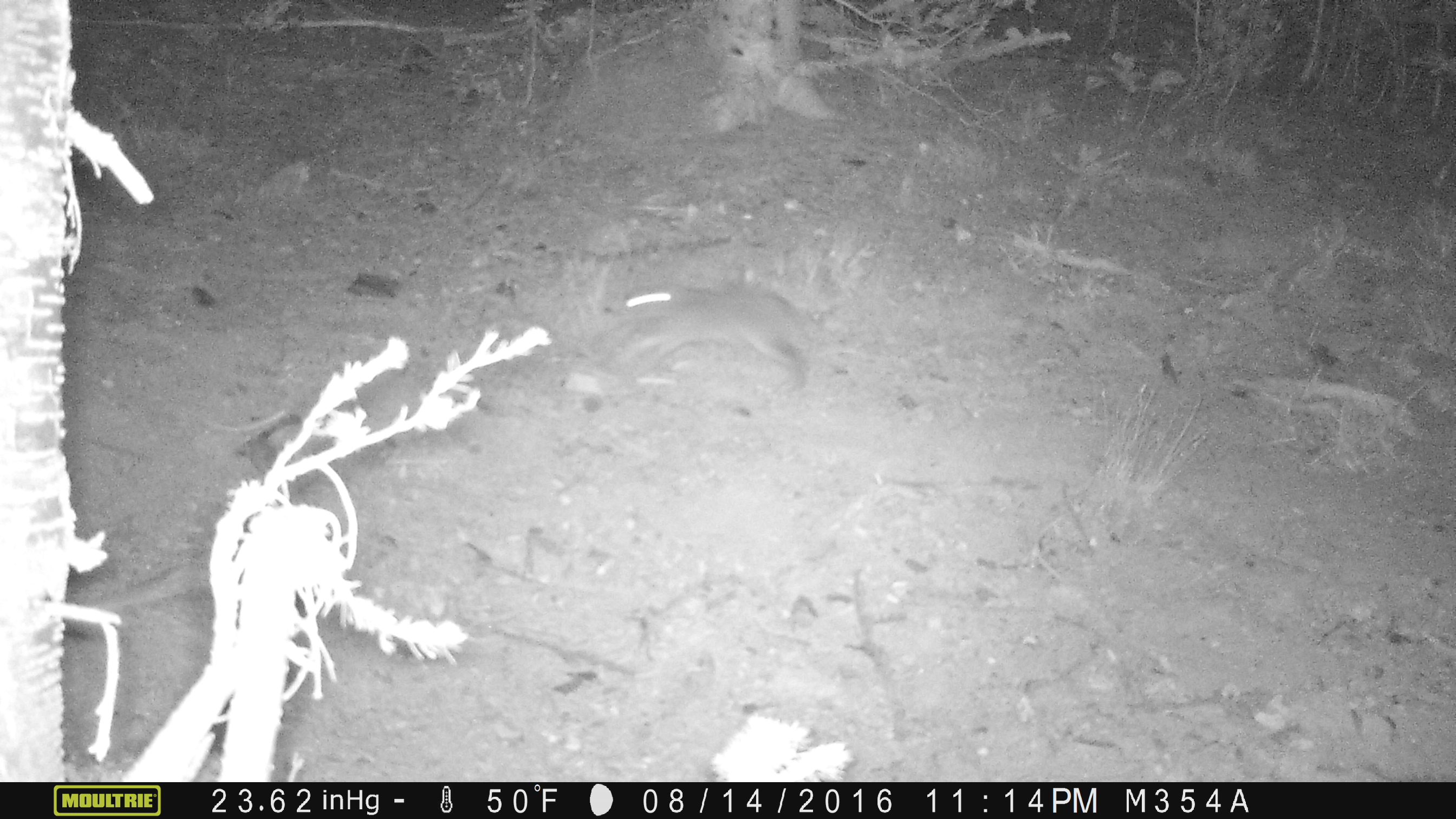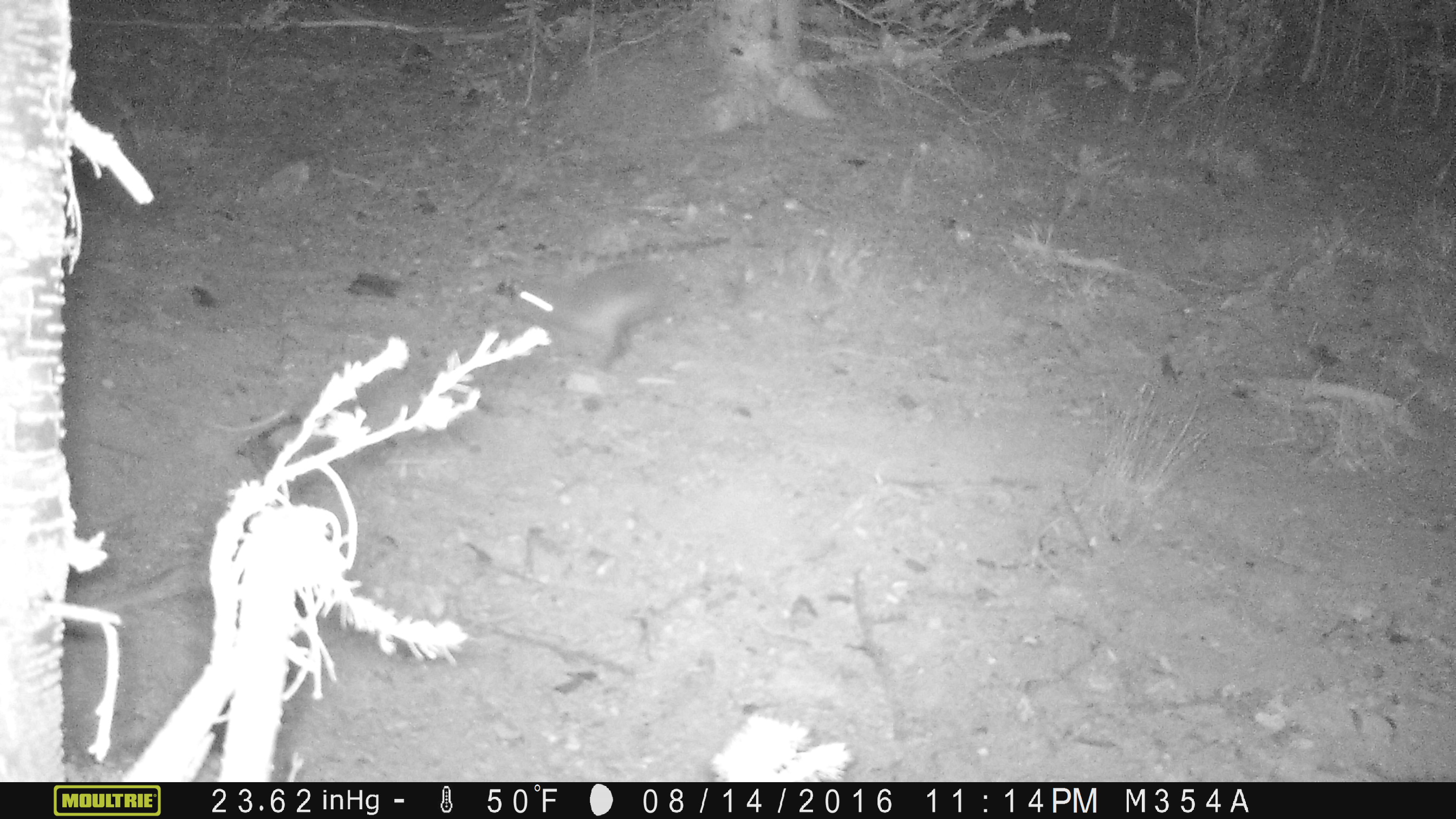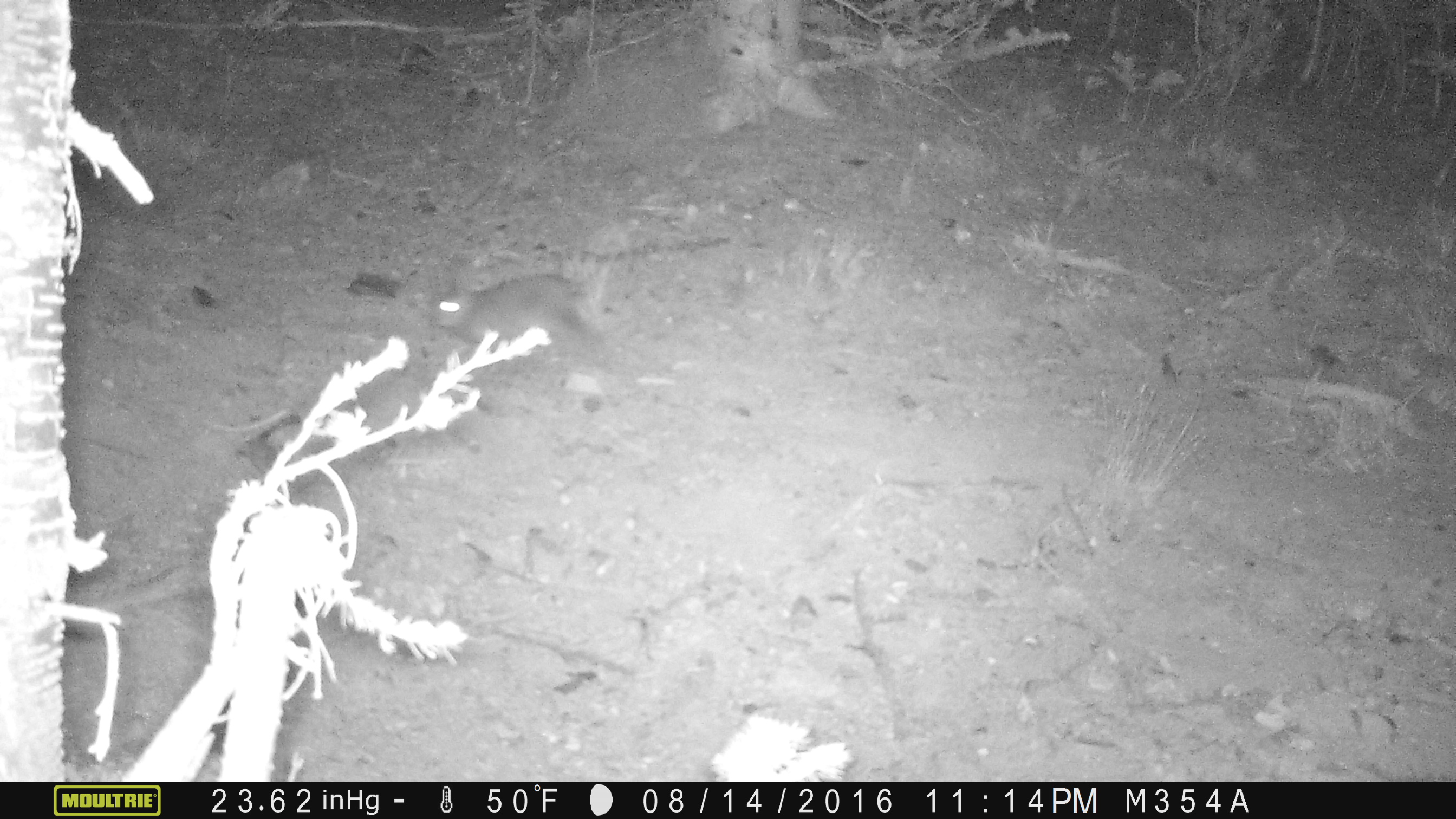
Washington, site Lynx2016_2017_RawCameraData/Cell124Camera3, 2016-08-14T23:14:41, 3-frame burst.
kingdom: Animalia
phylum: Chordata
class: Mammalia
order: Lagomorpha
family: Leporidae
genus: Lepus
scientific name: Lepus americanus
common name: snowshoe hare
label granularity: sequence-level